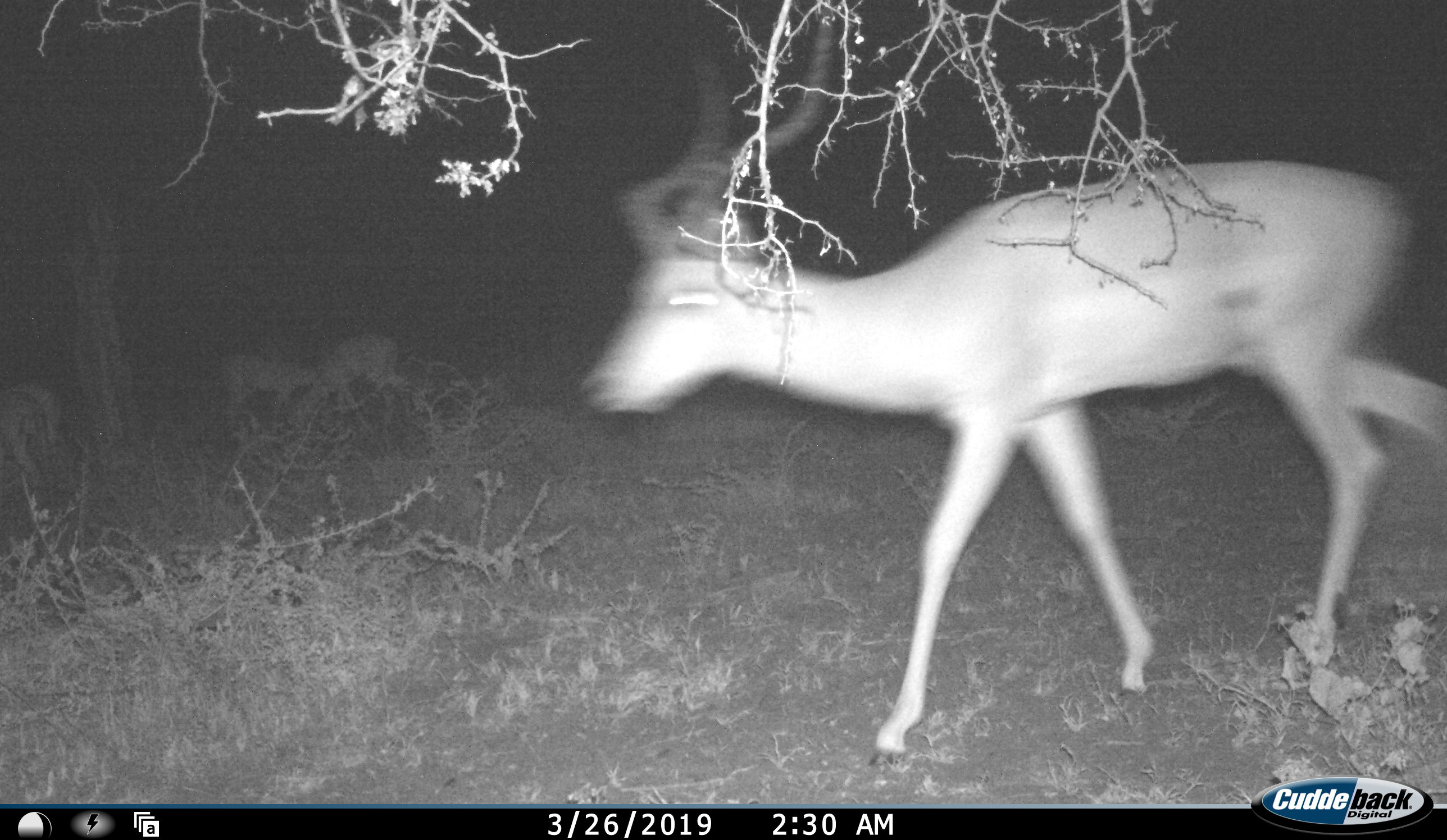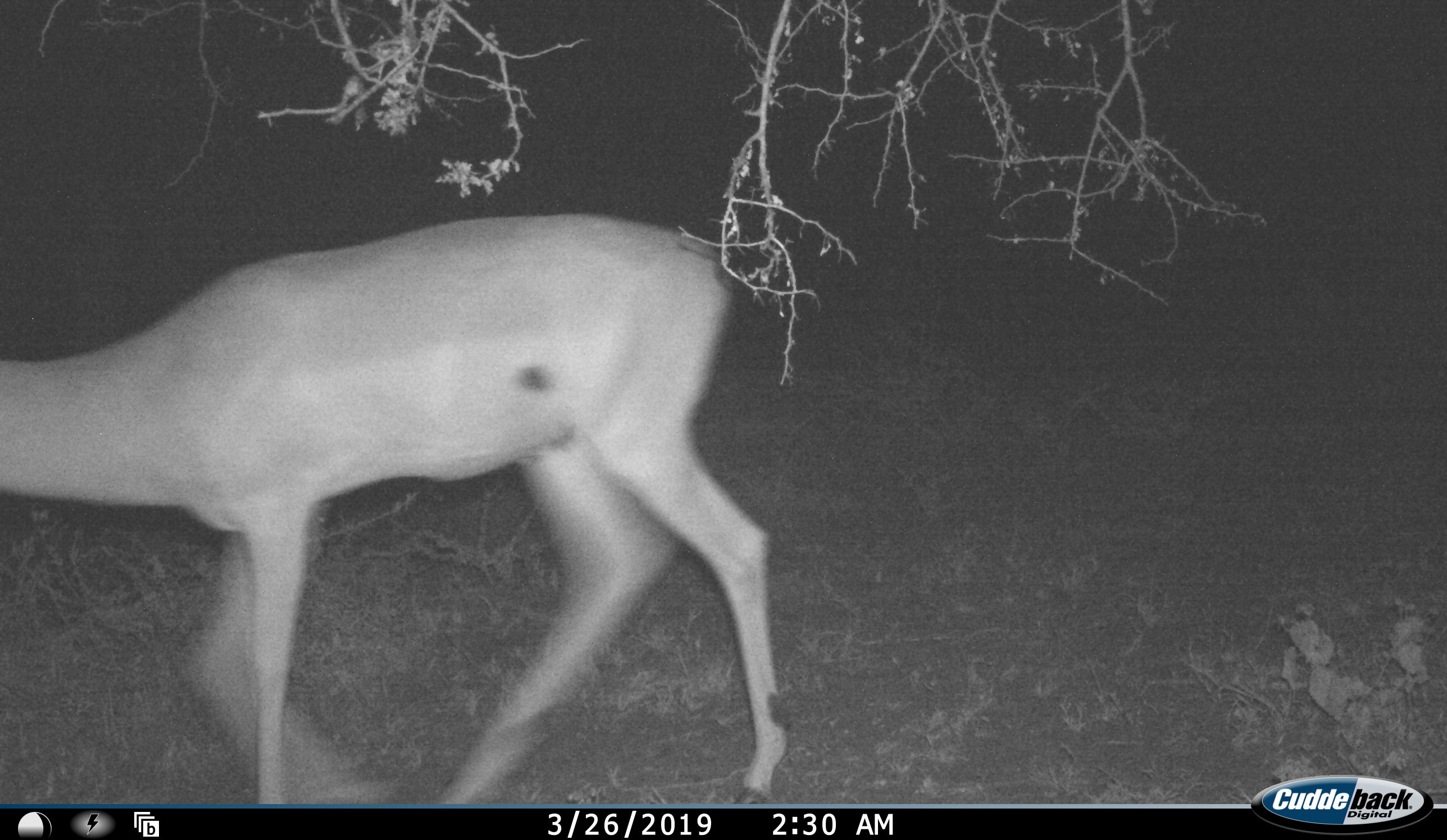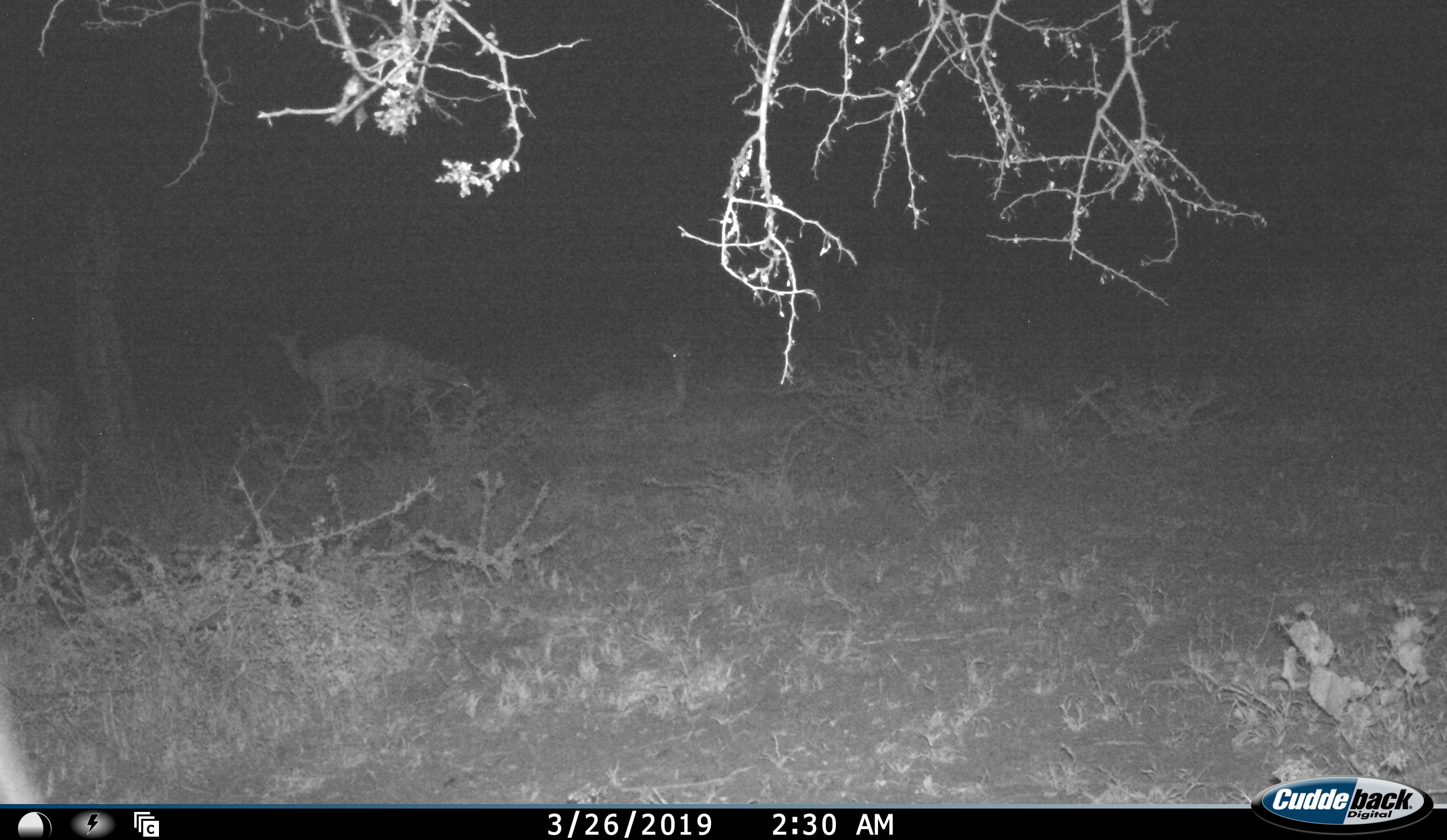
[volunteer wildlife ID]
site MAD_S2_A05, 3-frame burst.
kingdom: Animalia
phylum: Chordata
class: Mammalia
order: Artiodactyla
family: Bovidae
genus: Aepyceros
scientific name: Aepyceros melampus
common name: impala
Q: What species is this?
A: Impala (Aepyceros melampus).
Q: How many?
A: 4.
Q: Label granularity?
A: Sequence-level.